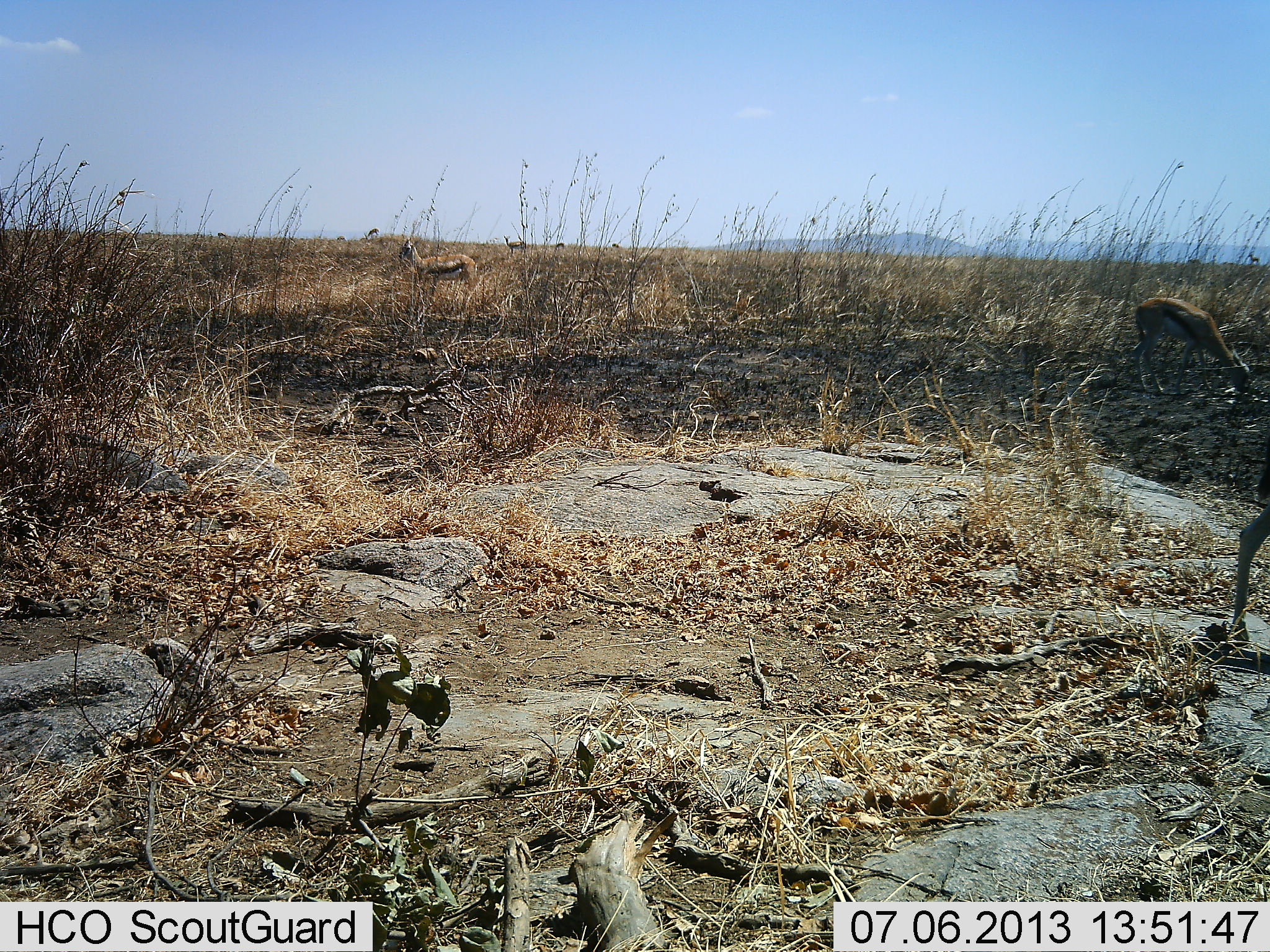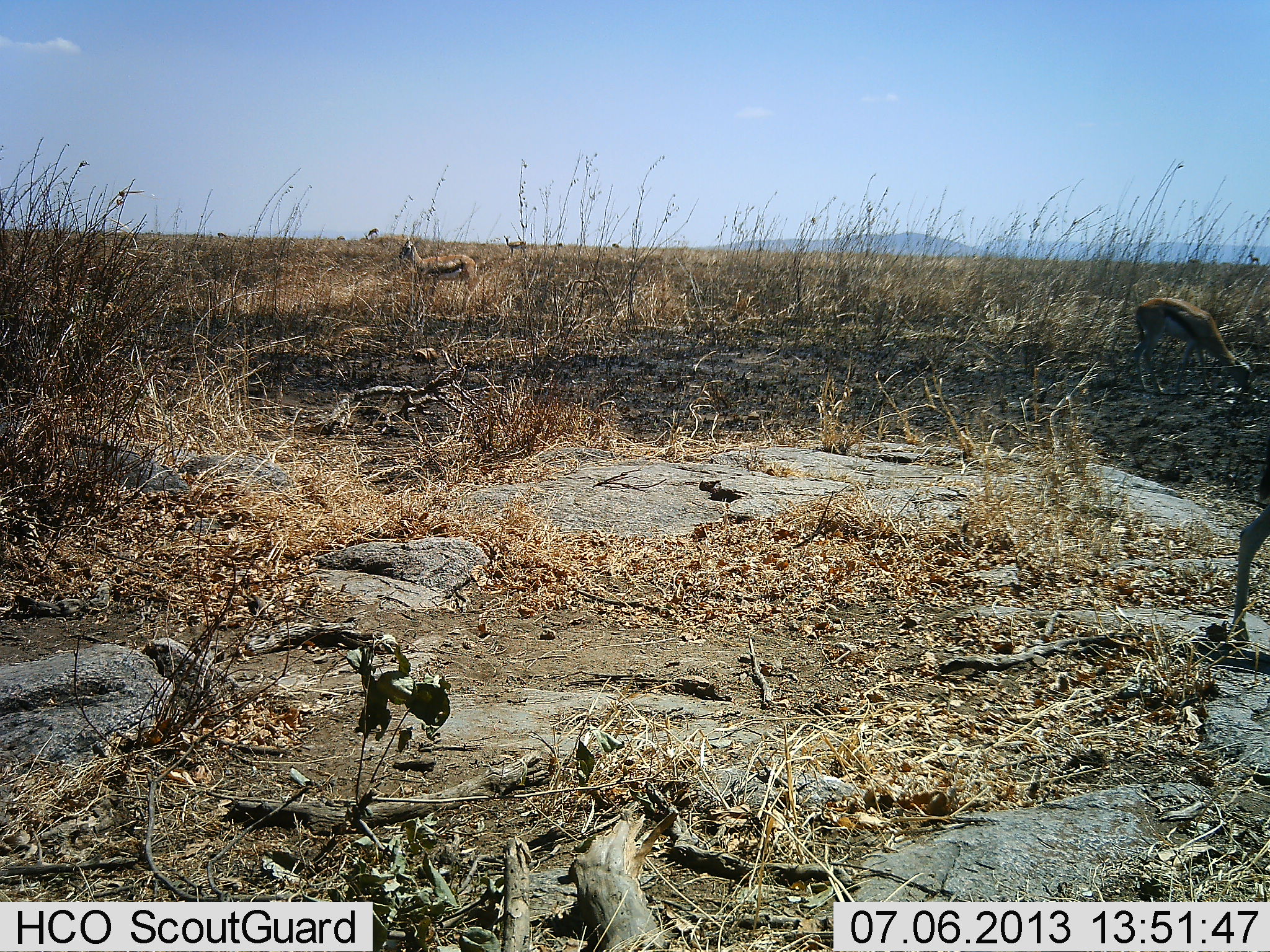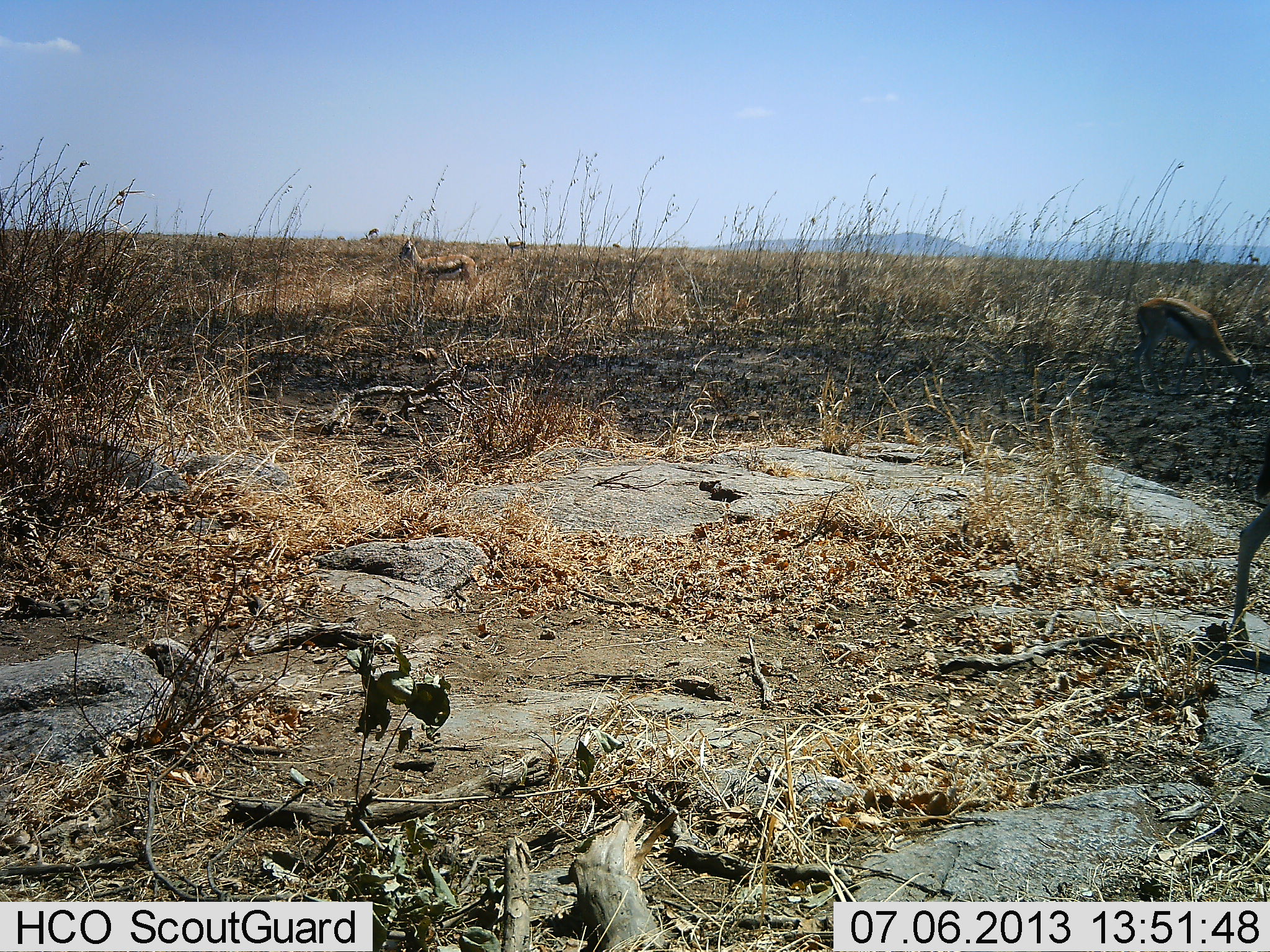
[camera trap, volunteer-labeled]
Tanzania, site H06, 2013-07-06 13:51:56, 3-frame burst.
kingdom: Animalia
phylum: Chordata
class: Mammalia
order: Artiodactyla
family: Bovidae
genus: Eudorcas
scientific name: Eudorcas thomsonii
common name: thomson's gazelle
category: gazellethomsons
Gazellethomsons (thomson's gazelle) (Eudorcas thomsonii), count 3. Behavior (volunteer vote fractions): standing 84%, resting 3%, moving 3%, interacting 0%. Young present (vote fraction): 0%. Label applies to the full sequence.